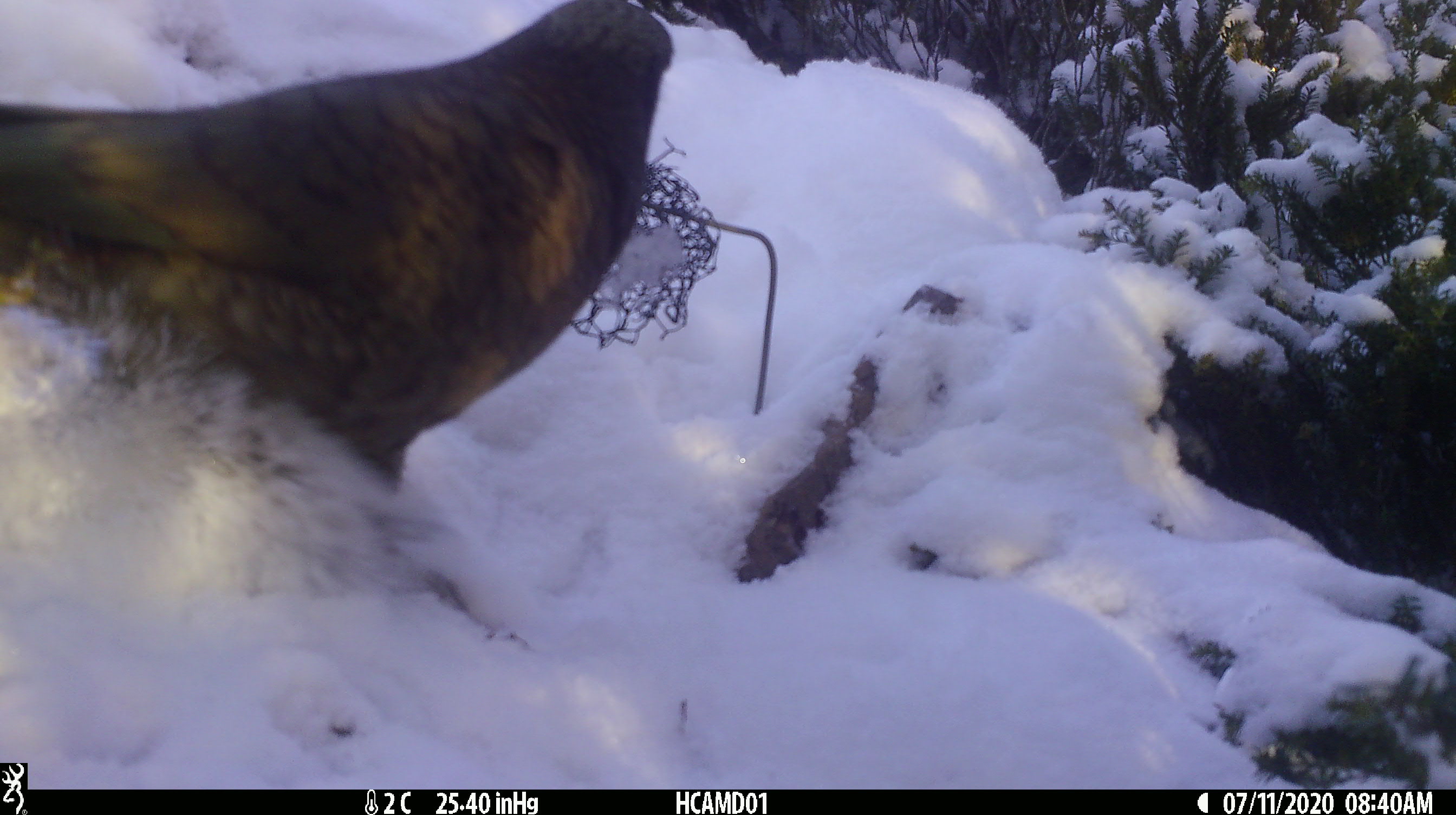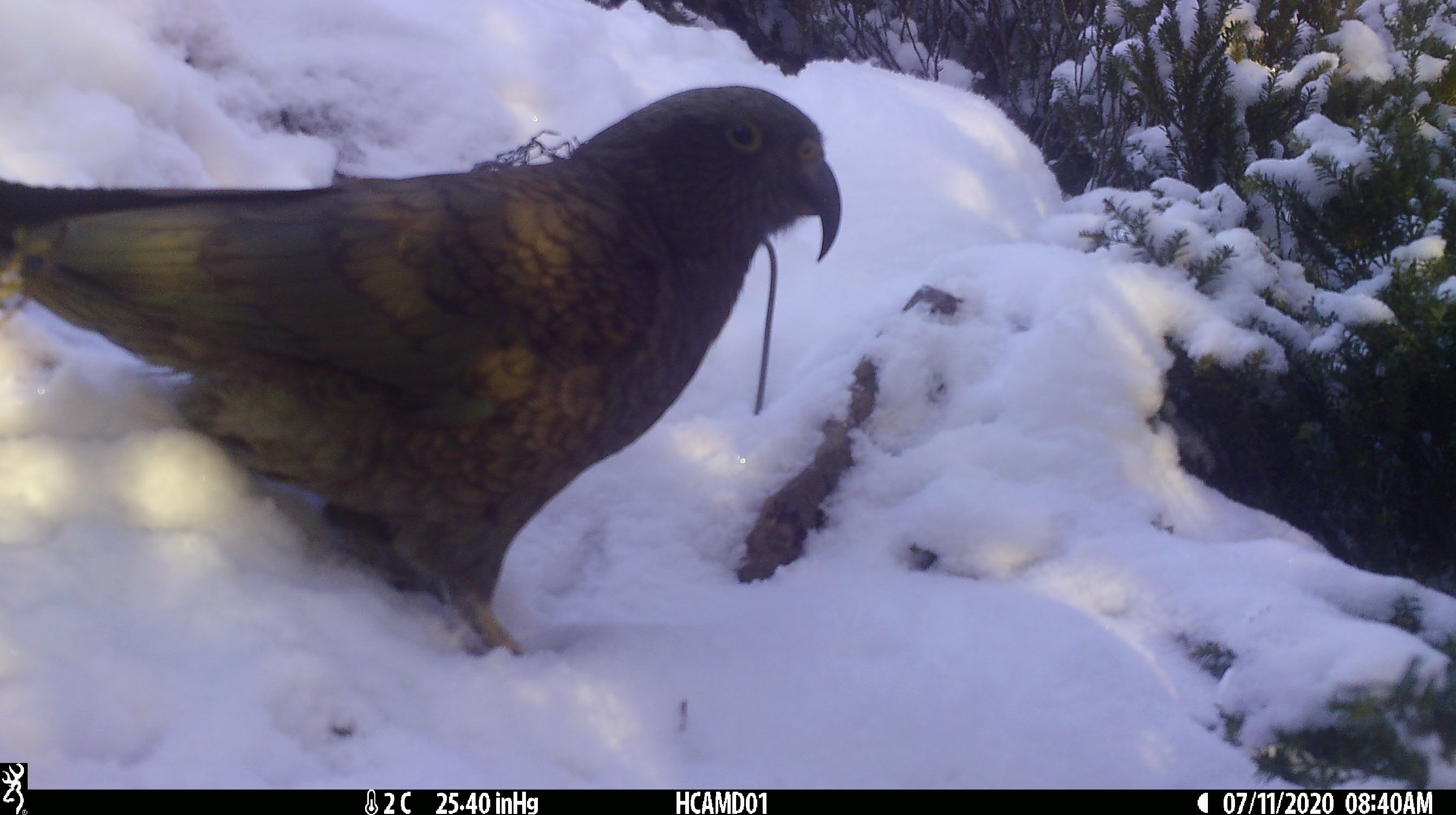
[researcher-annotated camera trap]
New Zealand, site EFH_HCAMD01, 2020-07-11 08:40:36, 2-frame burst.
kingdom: Animalia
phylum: Chordata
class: Aves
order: Psittaciformes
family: Strigopidae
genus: Nestor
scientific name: Nestor notabilis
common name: kea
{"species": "kea (Nestor notabilis)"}